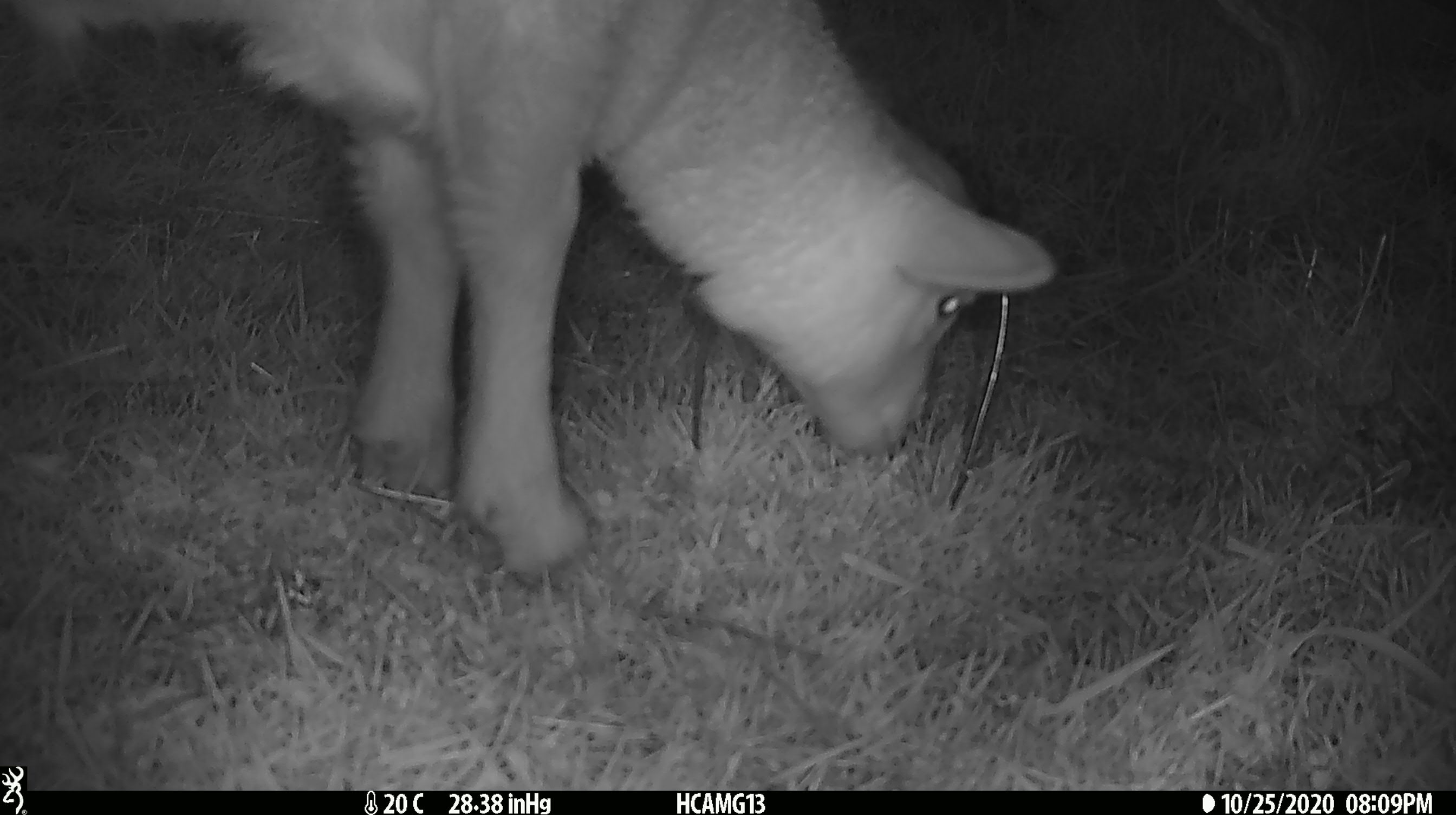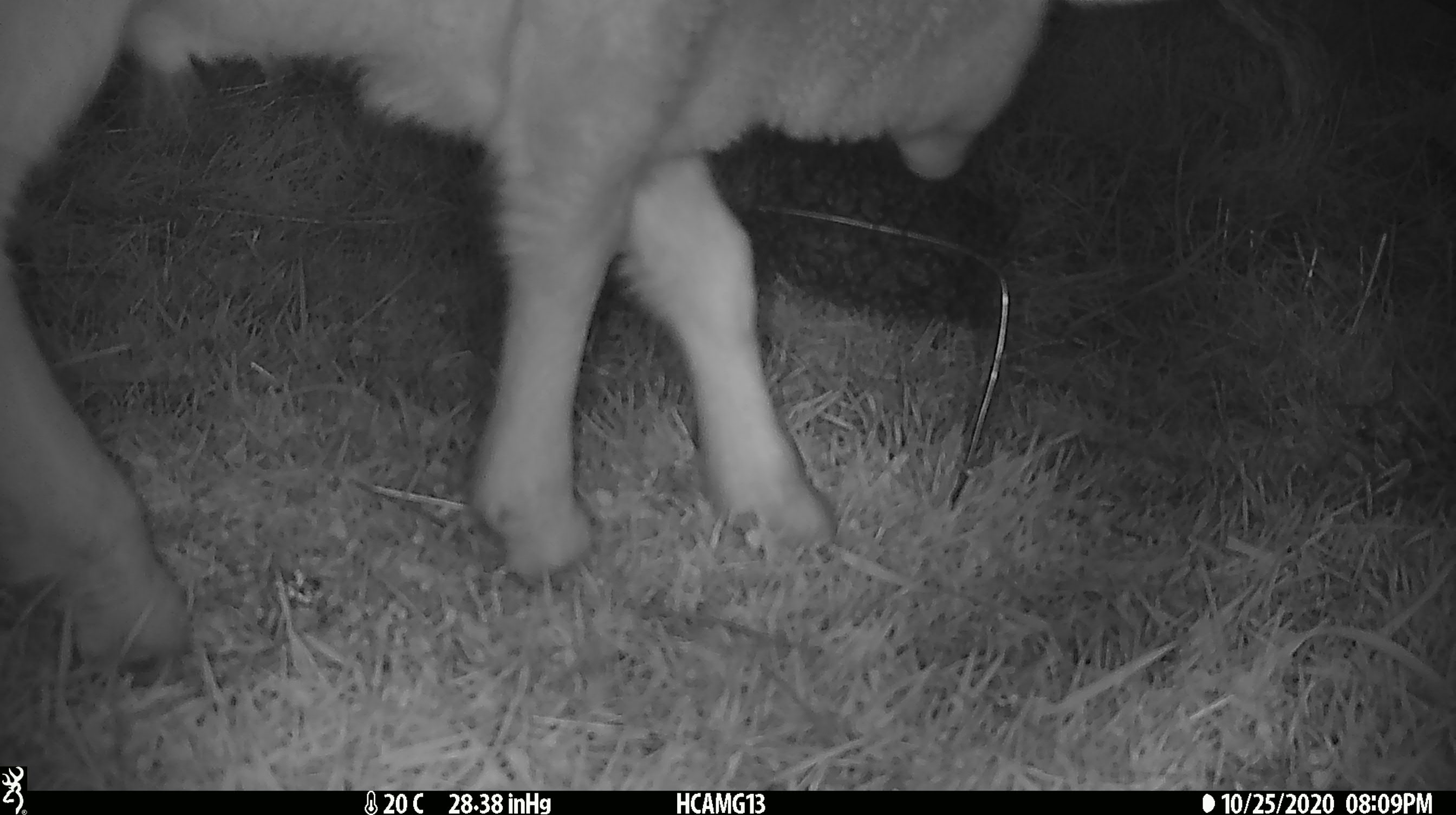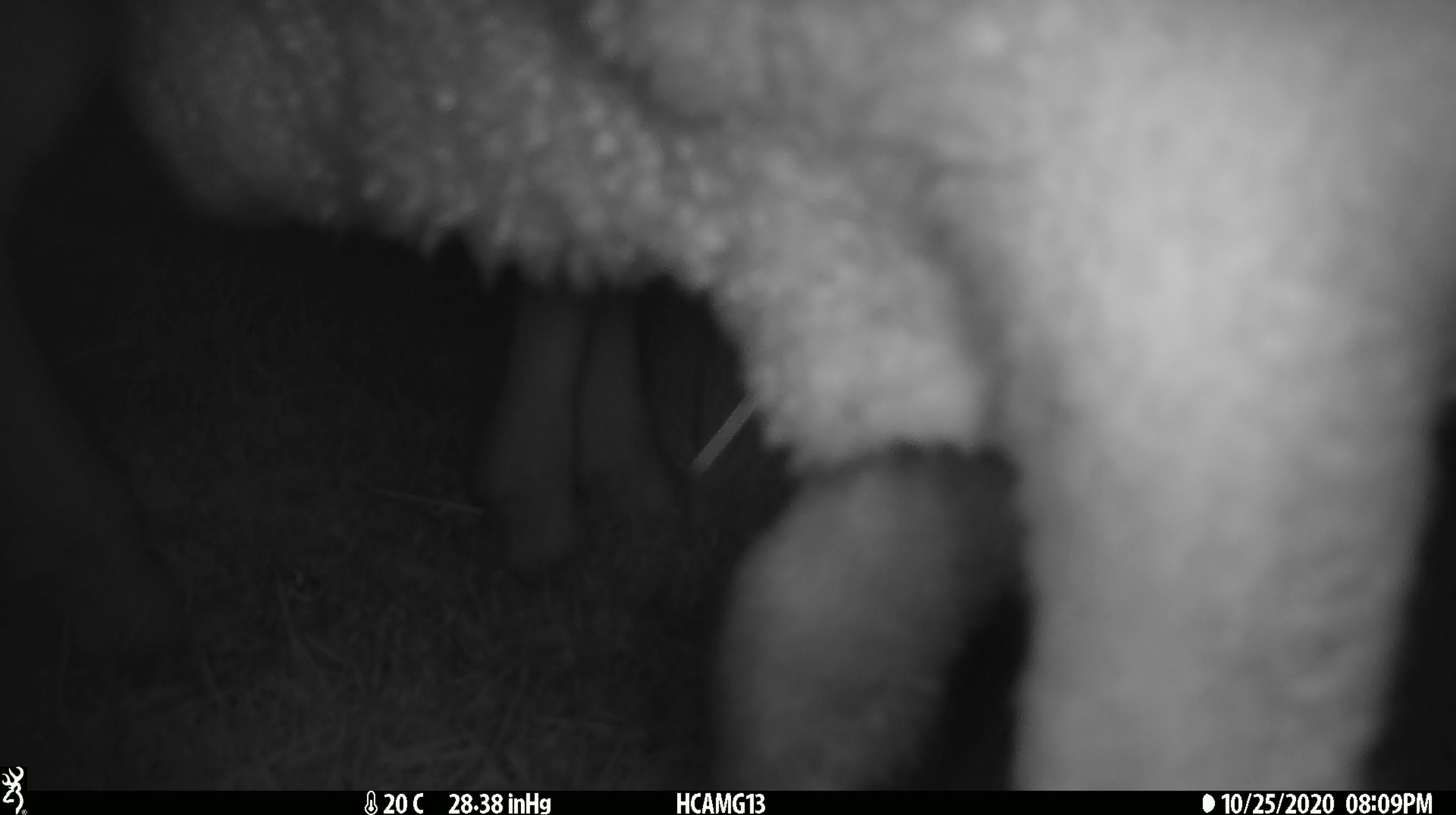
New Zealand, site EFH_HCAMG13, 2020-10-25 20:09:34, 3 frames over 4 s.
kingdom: Animalia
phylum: Chordata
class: Mammalia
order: Artiodactyla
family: Bovidae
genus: Ovis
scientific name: Ovis aries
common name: domestic sheep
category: sheep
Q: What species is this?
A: Sheep (domestic sheep) (Ovis aries).